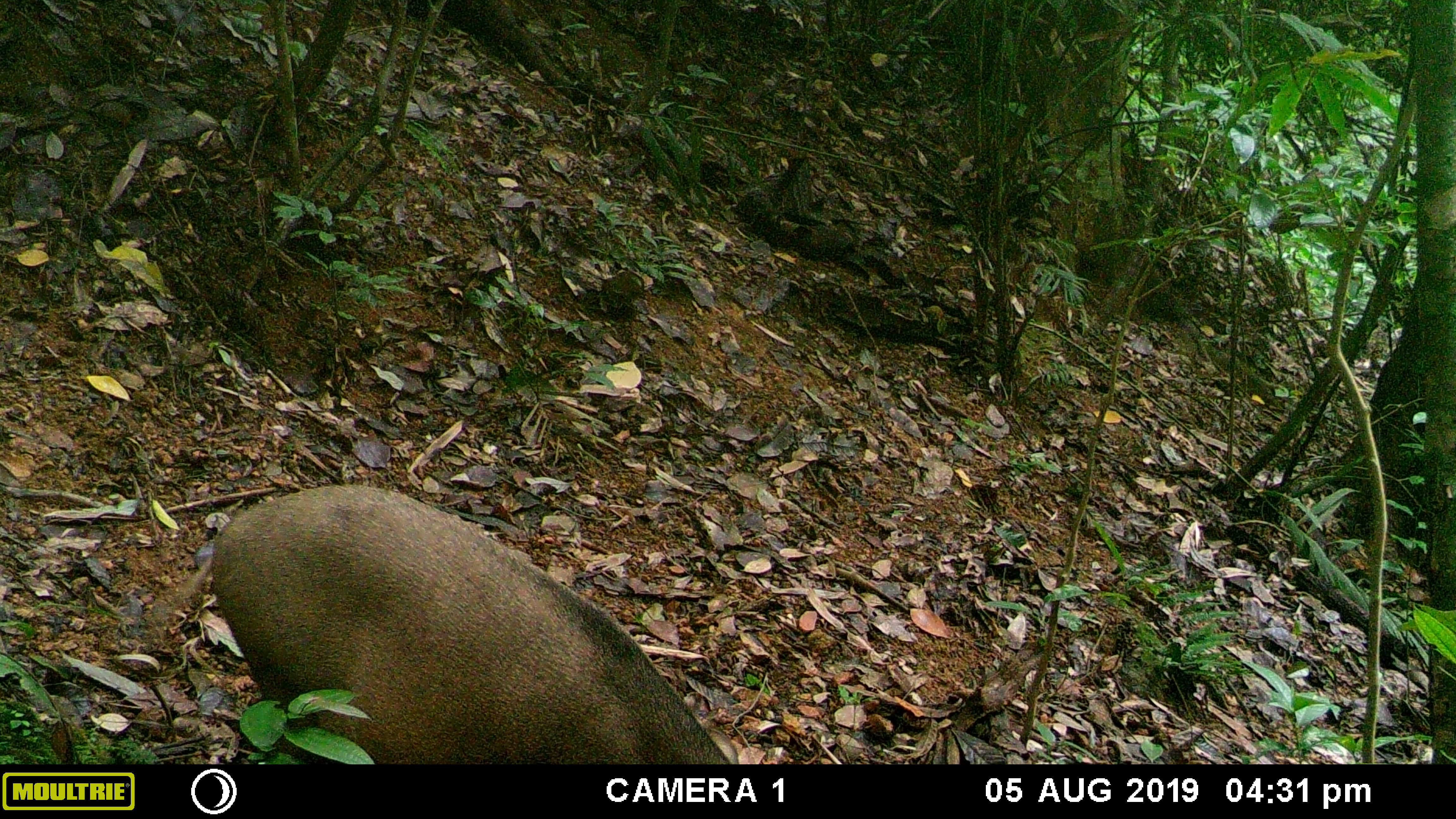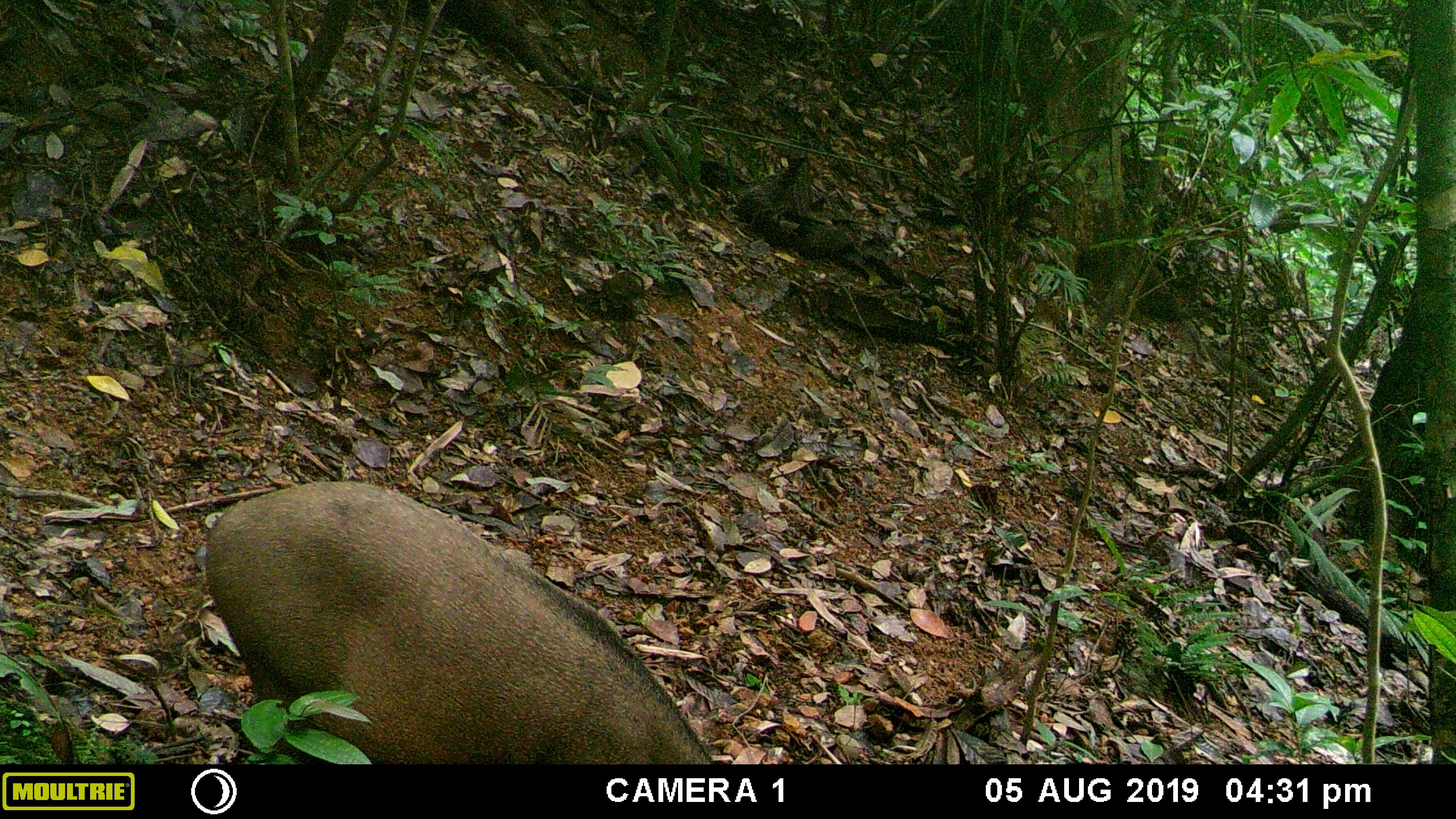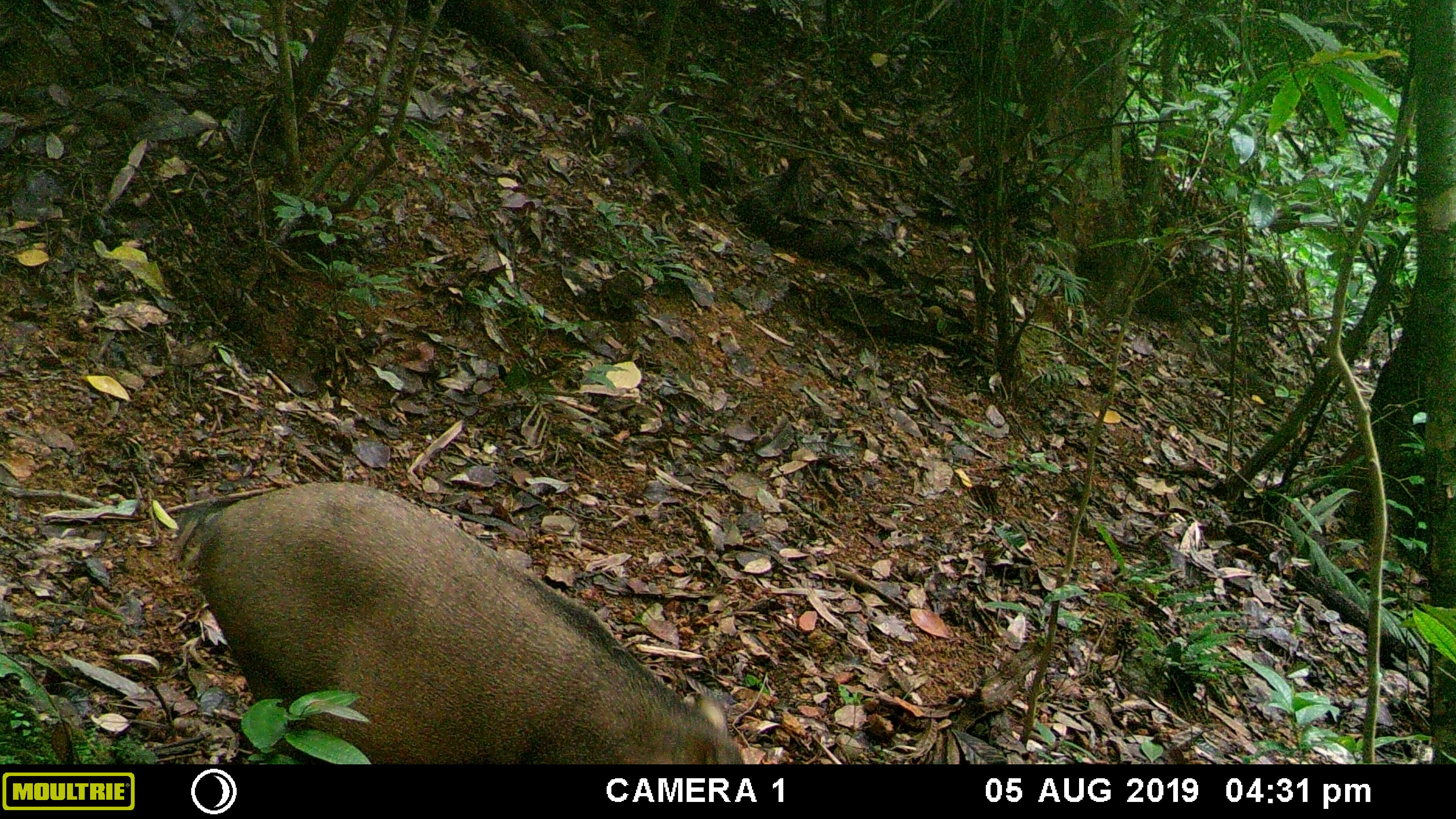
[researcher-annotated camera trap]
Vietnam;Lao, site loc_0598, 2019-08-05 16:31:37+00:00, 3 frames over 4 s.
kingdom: Animalia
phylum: Chordata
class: Mammalia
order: Artiodactyla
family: Suidae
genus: Sus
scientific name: Sus scrofa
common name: eurasian wild pig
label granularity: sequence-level